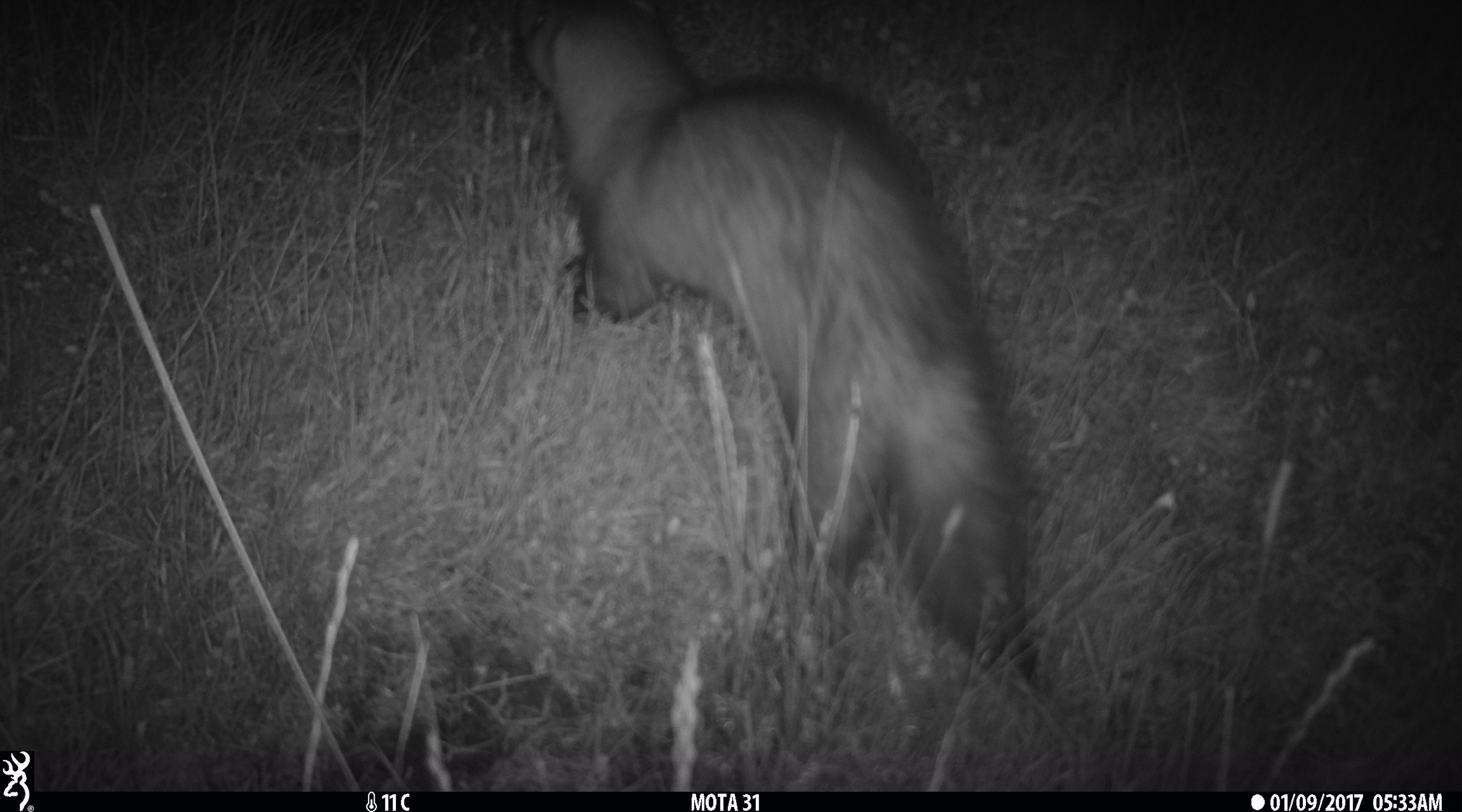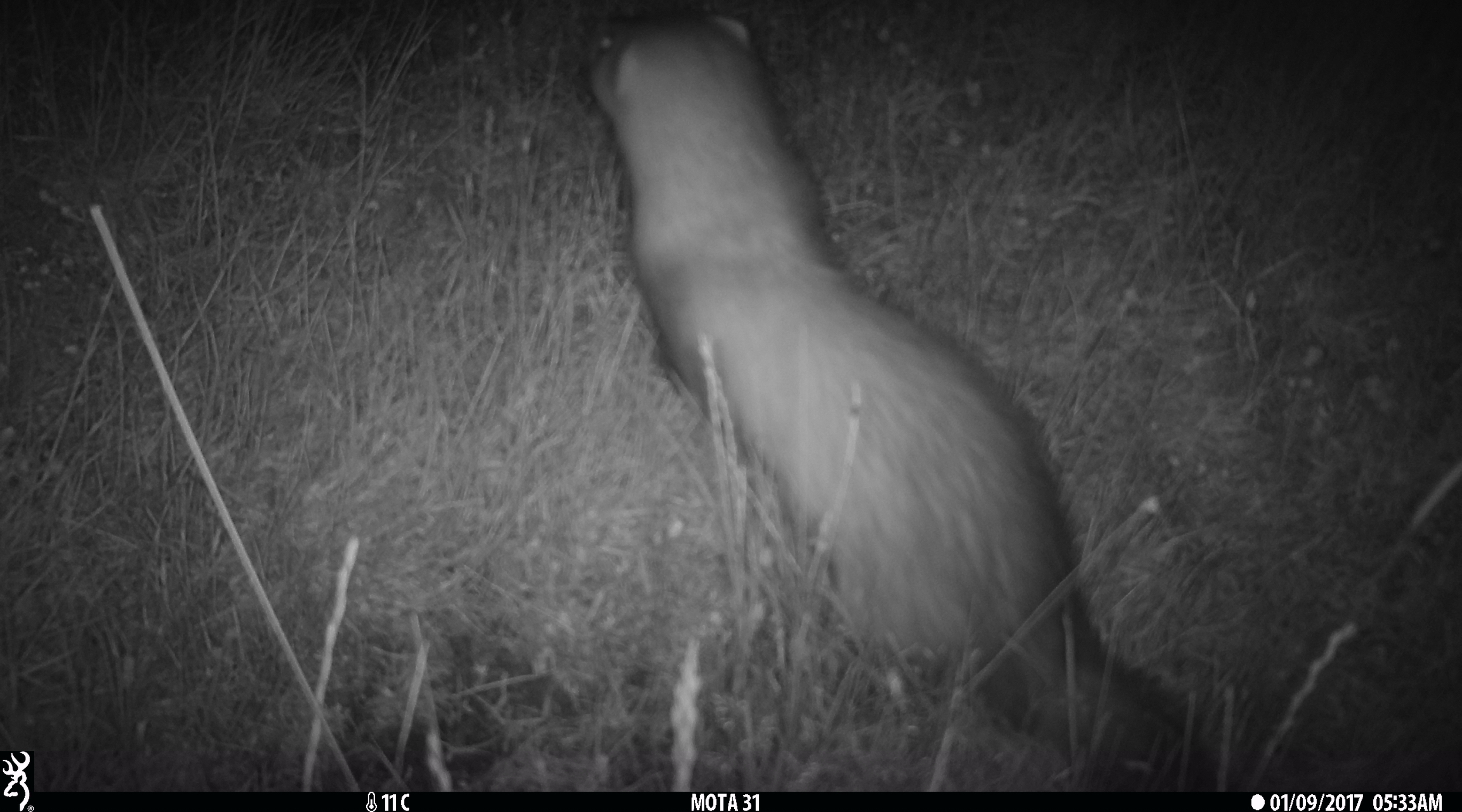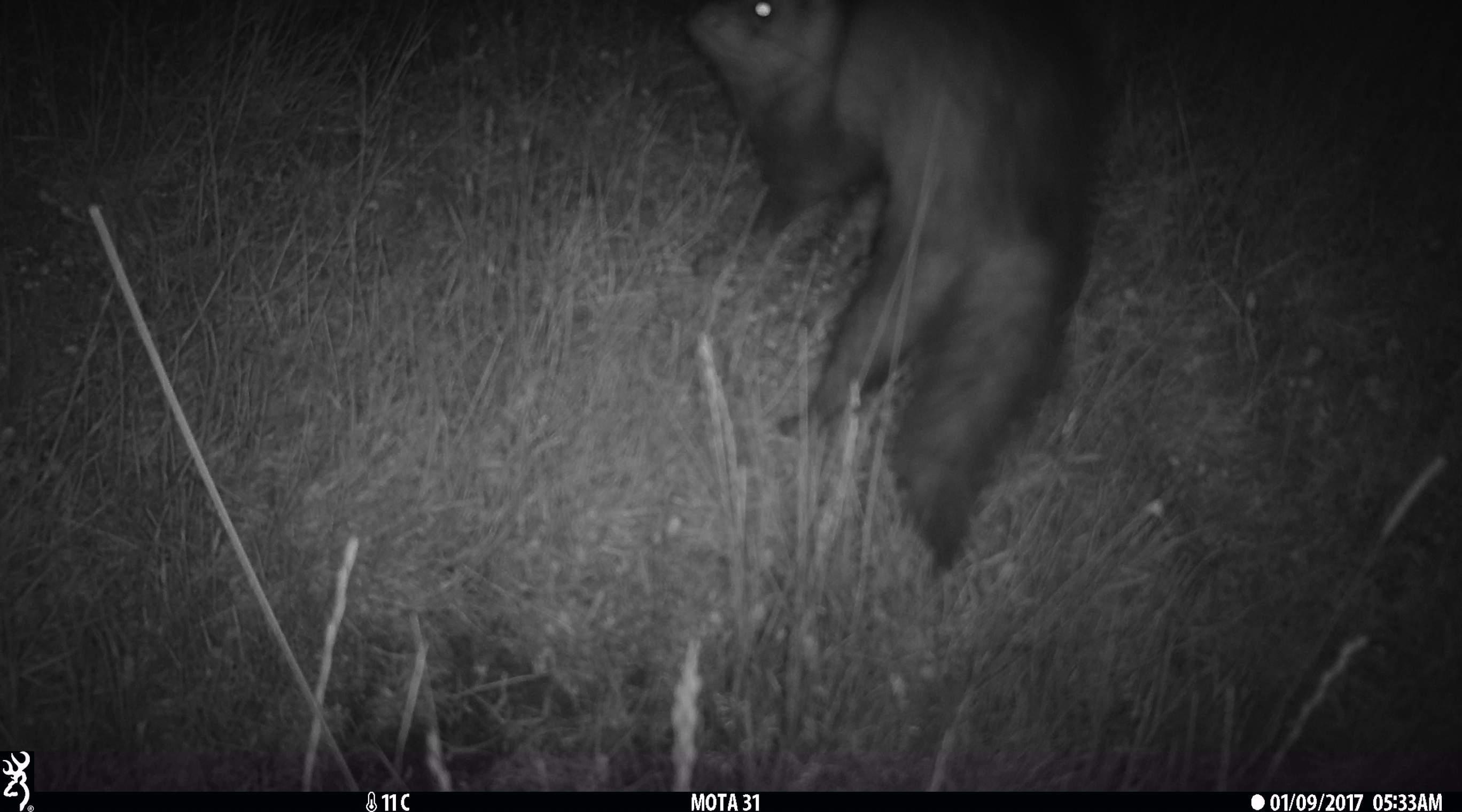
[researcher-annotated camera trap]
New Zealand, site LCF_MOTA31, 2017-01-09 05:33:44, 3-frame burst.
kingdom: Animalia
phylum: Chordata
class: Mammalia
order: Carnivora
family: Mustelidae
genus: Mustela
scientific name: Mustela furo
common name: ferret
Ferret (Mustela furo).